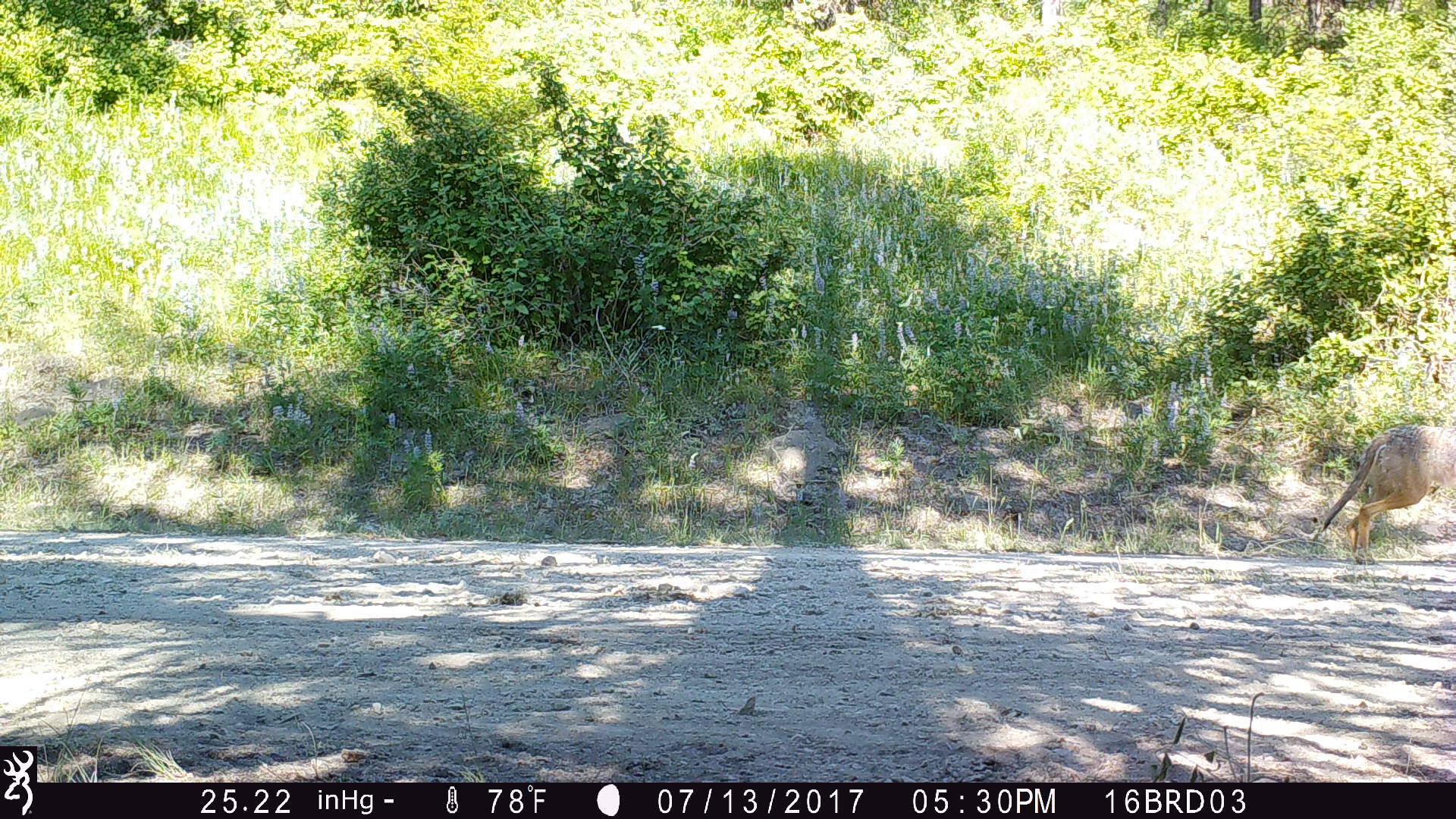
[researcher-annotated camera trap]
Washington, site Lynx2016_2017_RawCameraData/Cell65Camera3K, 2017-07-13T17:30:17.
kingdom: Animalia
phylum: Chordata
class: Mammalia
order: Carnivora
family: Canidae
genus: Canis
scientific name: Canis latrans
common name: coyote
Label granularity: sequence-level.